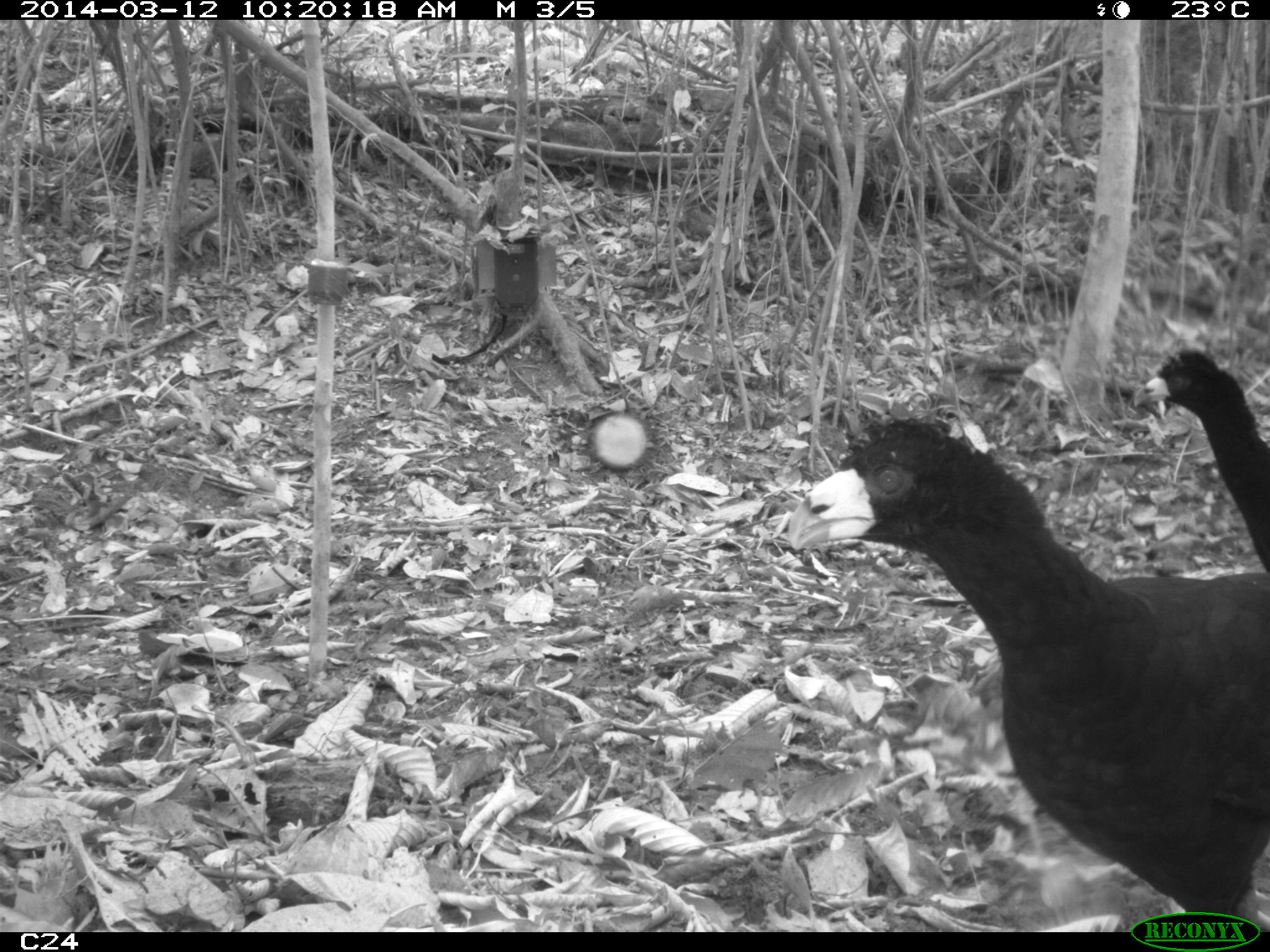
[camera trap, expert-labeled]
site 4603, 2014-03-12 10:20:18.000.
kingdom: Animalia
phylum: Chordata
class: Aves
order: Galliformes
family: Cracidae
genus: Crax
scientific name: Crax alector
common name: black curassow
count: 2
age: adult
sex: female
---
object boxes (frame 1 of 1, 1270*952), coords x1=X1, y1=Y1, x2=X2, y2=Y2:
crax alector: x1=783, y1=414, x2=1270, y2=931; x1=1127, y1=343, x2=1270, y2=567